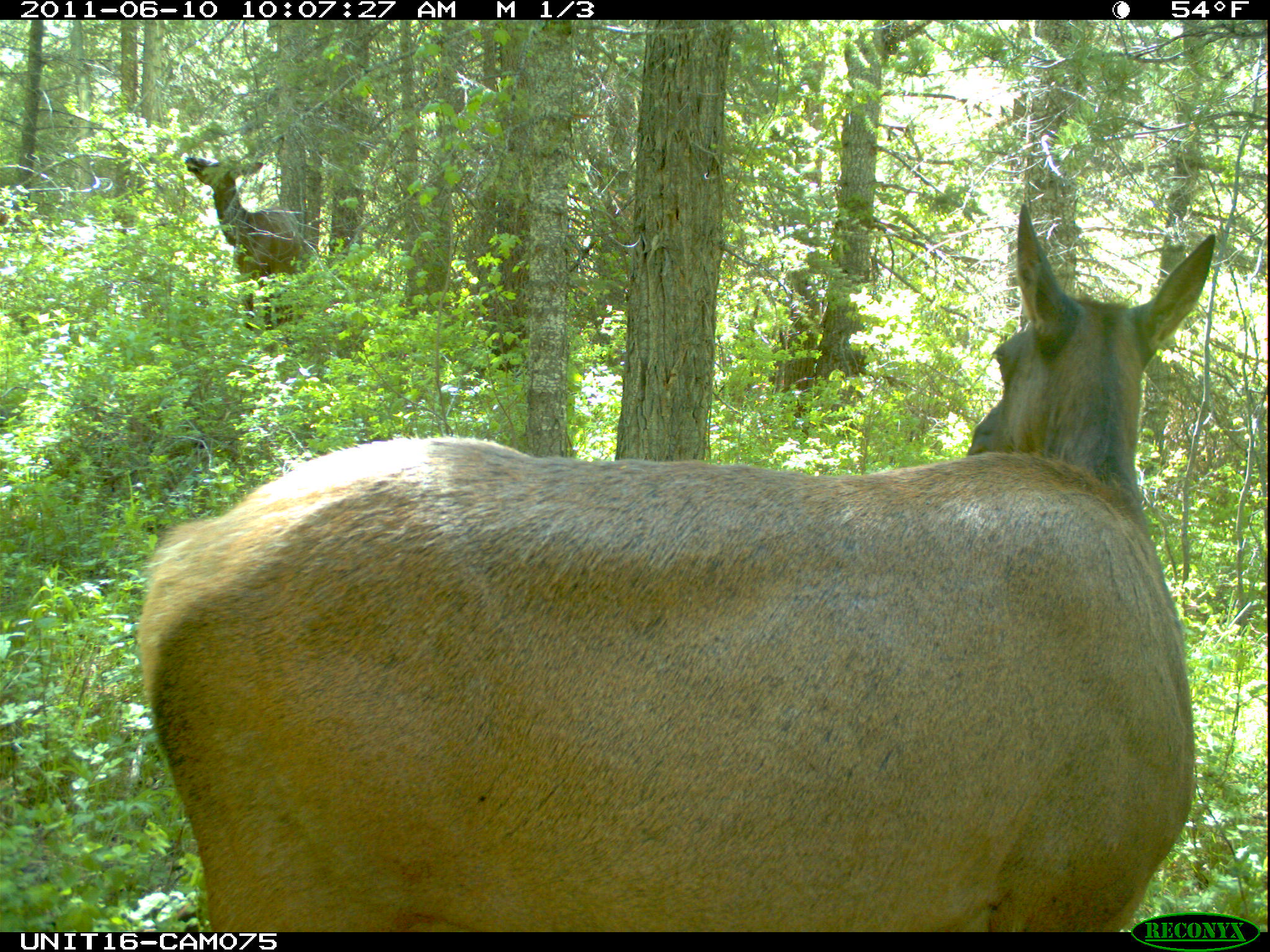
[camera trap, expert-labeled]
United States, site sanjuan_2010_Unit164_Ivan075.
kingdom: Animalia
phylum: Chordata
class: Mammalia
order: Artiodactyla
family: Cervidae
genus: Cervus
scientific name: Cervus elaphus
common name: red deer